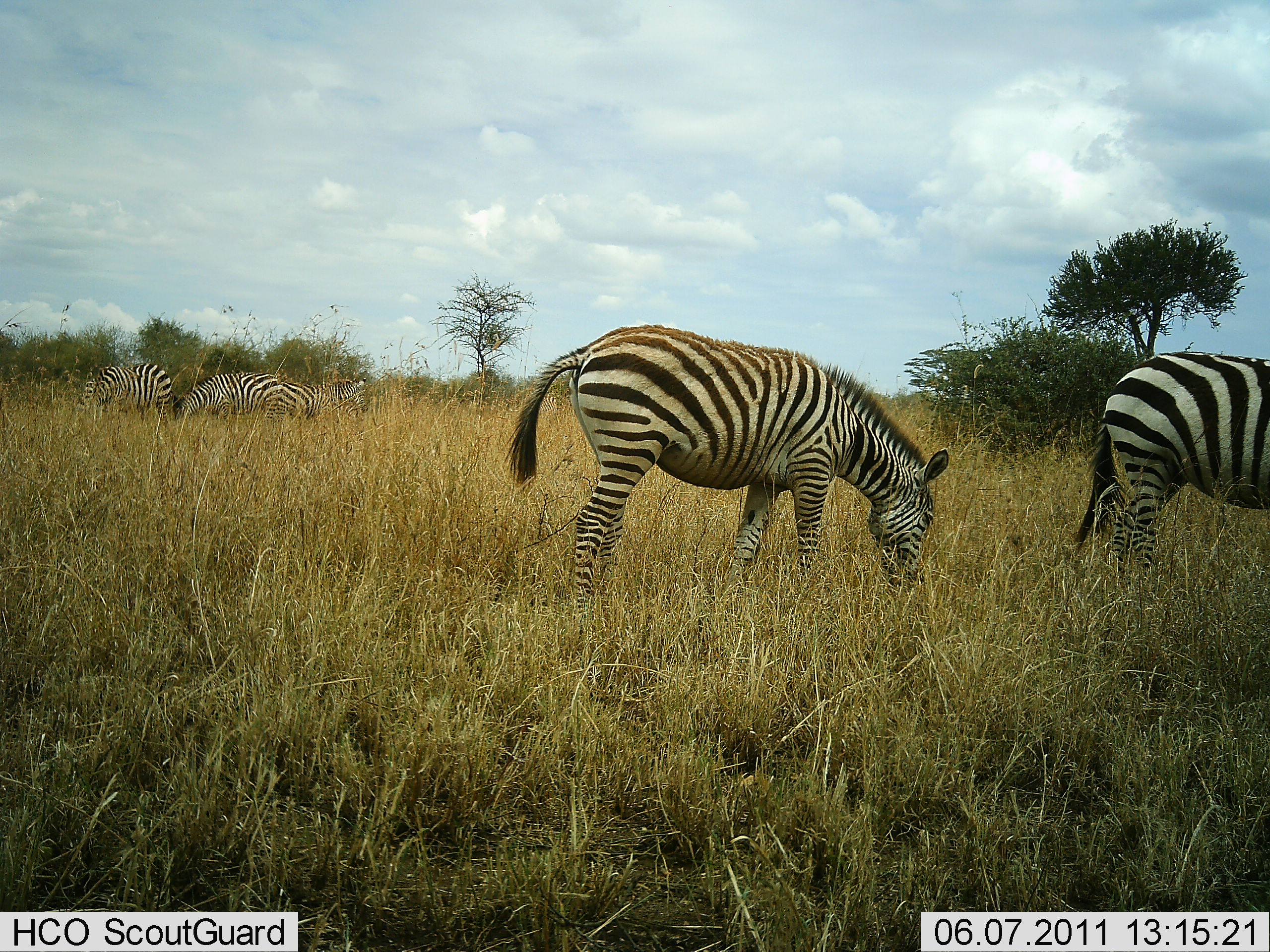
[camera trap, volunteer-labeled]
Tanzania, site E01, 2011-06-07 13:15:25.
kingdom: Animalia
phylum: Chordata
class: Mammalia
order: Perissodactyla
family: Equidae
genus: Equus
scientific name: Equus quagga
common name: plains zebra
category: zebra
Zebra (plains zebra) (Equus quagga), count 5. Behavior (volunteer vote fractions): standing 33%, resting 0%, moving 17%, interacting 0%. Young present (vote fraction): 0%. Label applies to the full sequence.